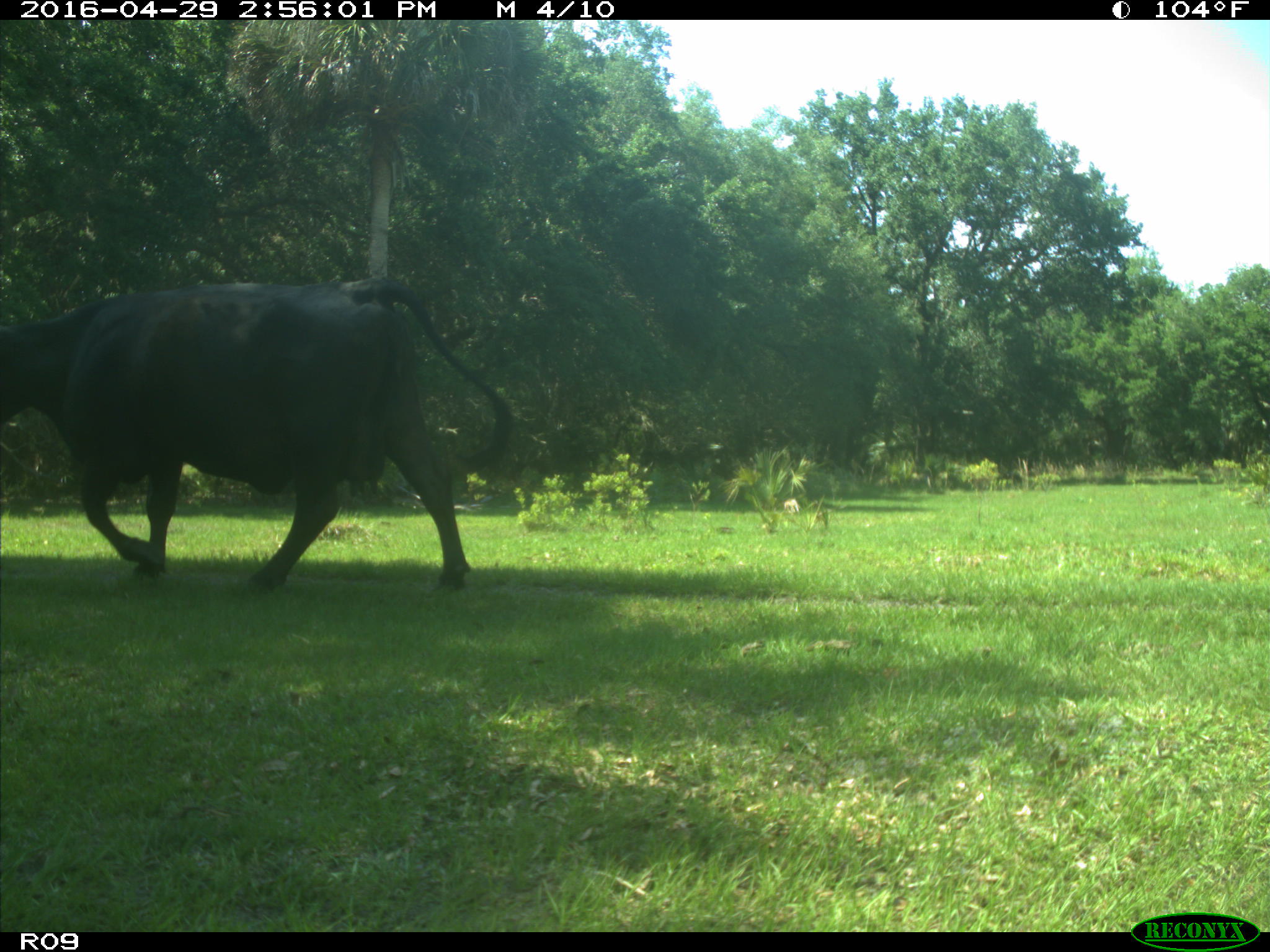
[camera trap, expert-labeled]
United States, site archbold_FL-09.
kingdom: Animalia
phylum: Chordata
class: Mammalia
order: Artiodactyla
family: Bovidae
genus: Bos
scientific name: Bos taurus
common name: domestic cow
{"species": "Bos taurus (domestic cow)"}